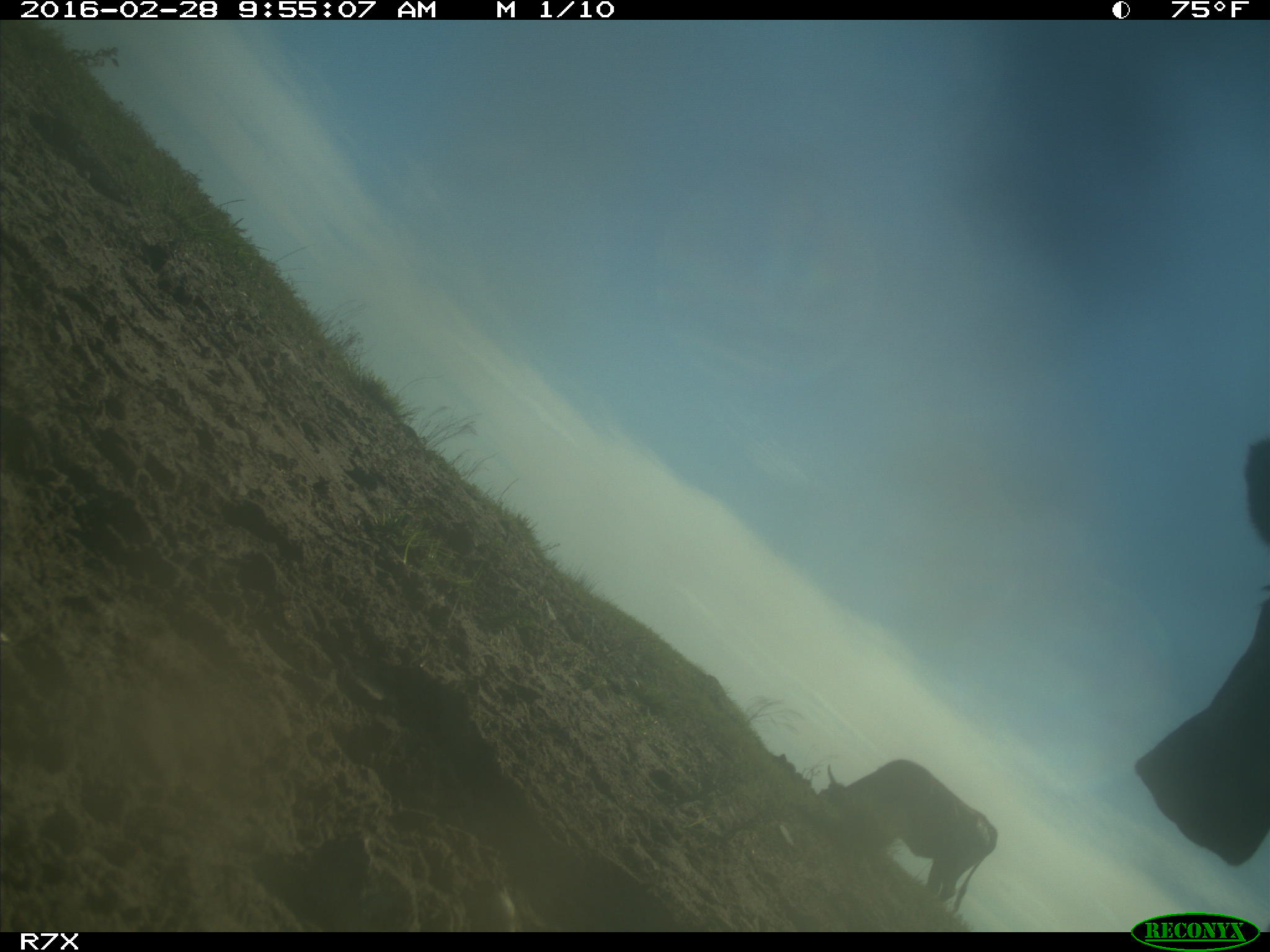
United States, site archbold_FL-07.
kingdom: Animalia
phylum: Chordata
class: Mammalia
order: Artiodactyla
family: Bovidae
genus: Bos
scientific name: Bos taurus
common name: domestic cow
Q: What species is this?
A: Bos taurus (domestic cow).